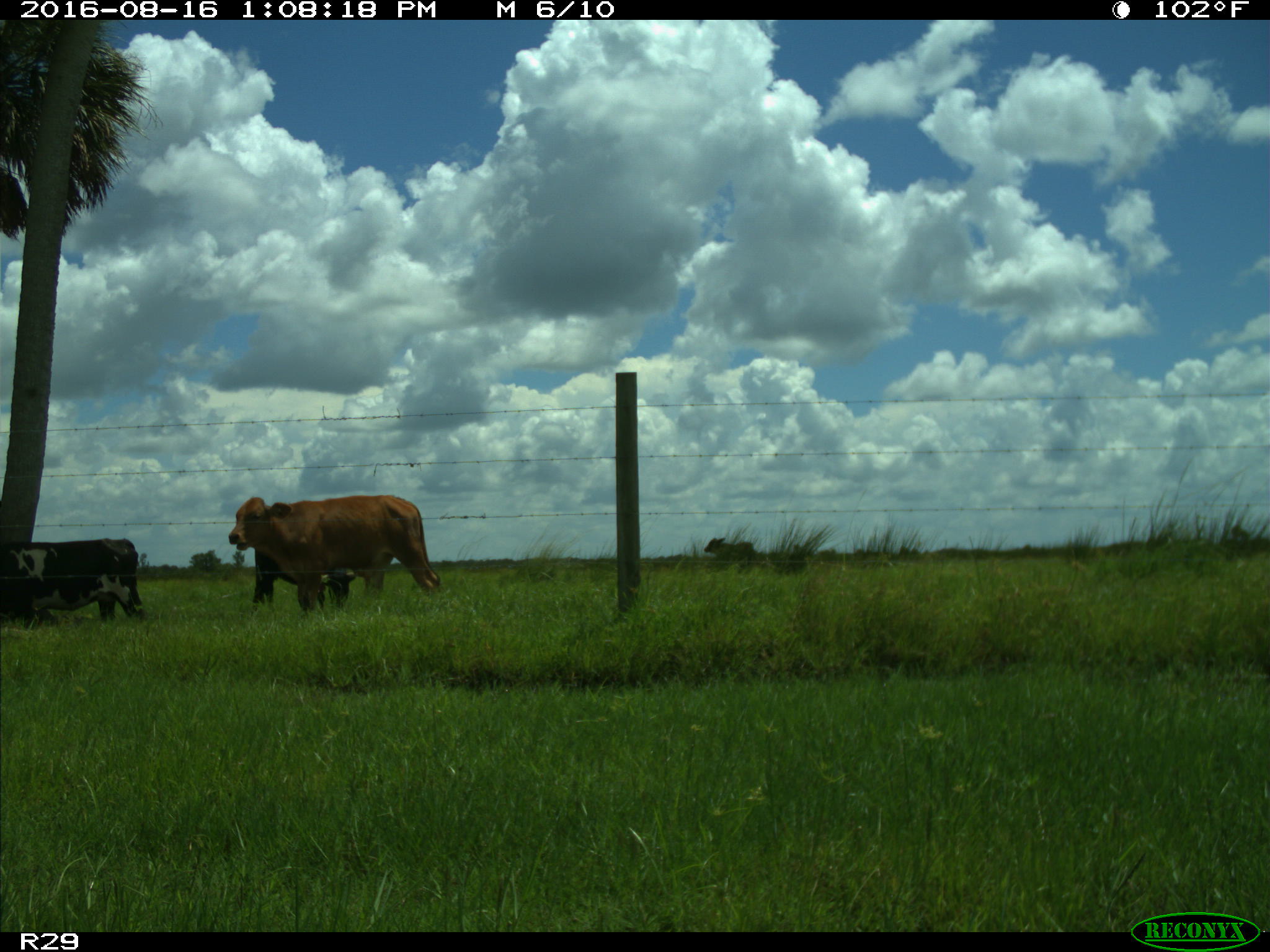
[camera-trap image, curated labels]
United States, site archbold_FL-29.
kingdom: Animalia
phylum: Chordata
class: Mammalia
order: Artiodactyla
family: Bovidae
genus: Bos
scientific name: Bos taurus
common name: domestic cow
Bos taurus (domestic cow).